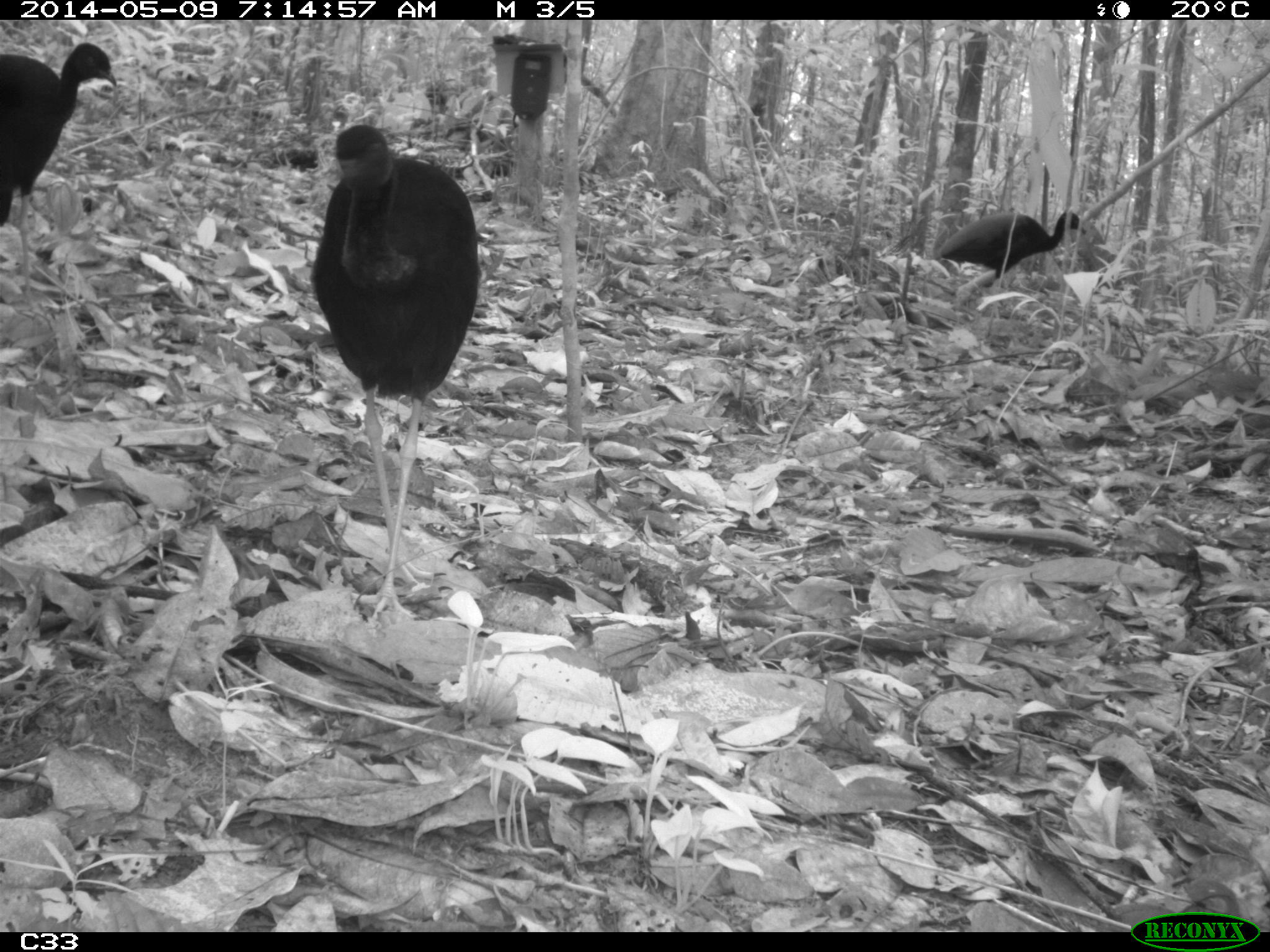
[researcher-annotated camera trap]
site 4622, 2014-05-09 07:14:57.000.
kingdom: Animalia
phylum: Chordata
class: Aves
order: Gruiformes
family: Psophiidae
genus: Psophia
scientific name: Psophia crepitans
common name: gray-winged trumpeter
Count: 5.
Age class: adult.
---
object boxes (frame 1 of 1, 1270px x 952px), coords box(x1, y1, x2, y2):
psophia crepitans: box(306, 121, 489, 619); box(0, 40, 120, 312); box(933, 209, 1087, 294)